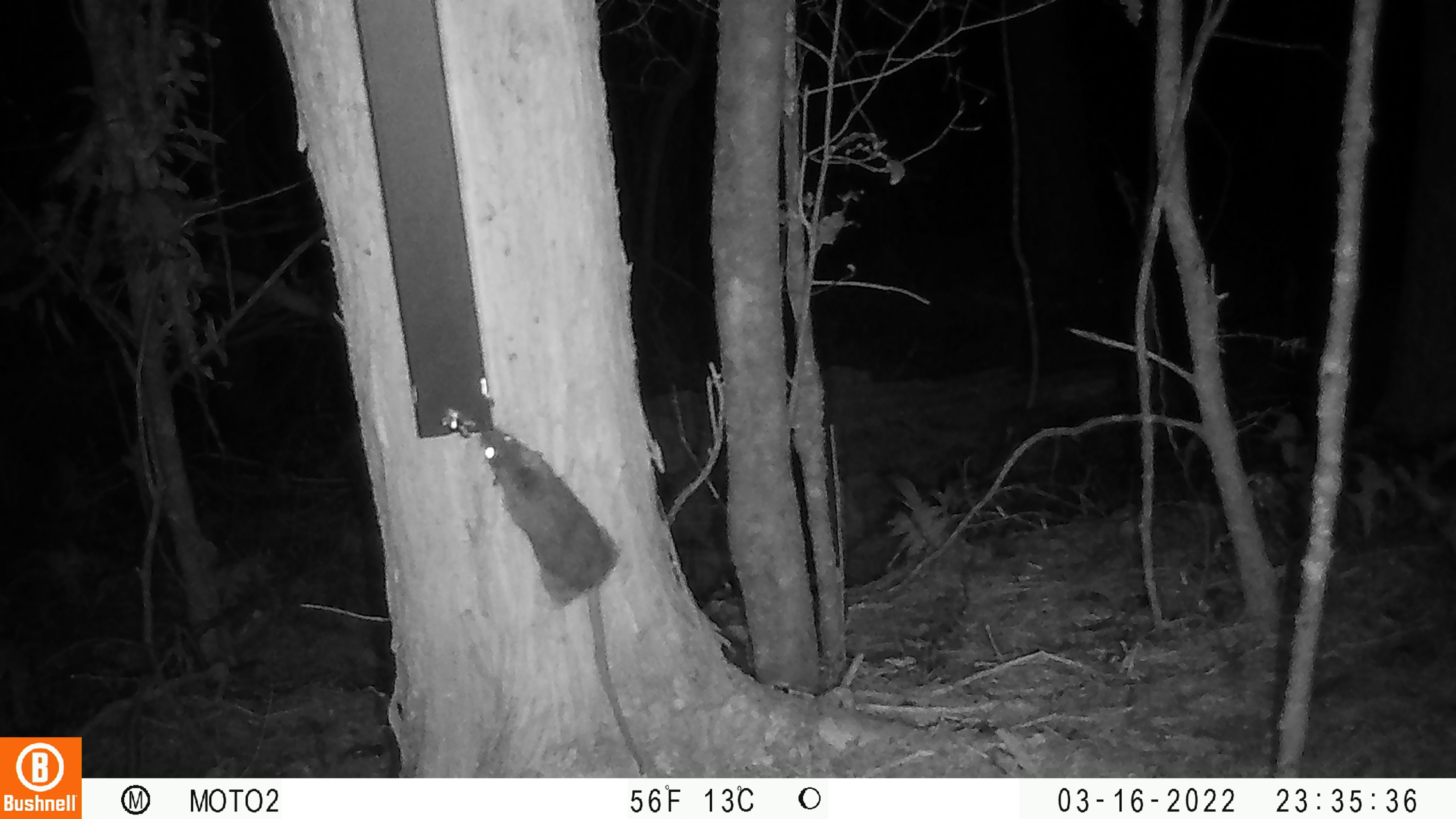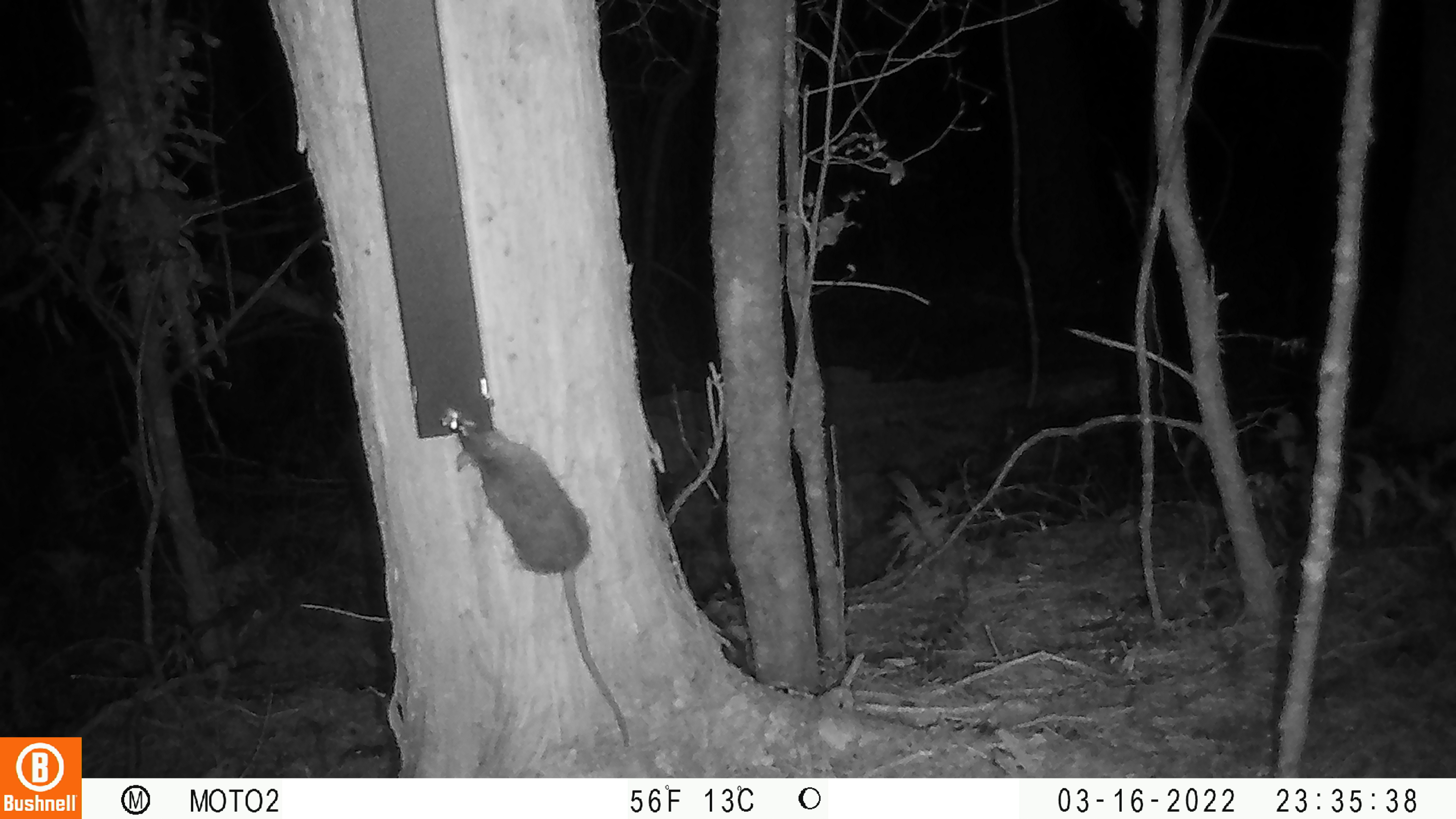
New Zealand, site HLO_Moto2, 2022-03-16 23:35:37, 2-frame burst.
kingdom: Animalia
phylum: Chordata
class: Mammalia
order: Rodentia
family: Muridae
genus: Rattus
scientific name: Rattus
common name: rat